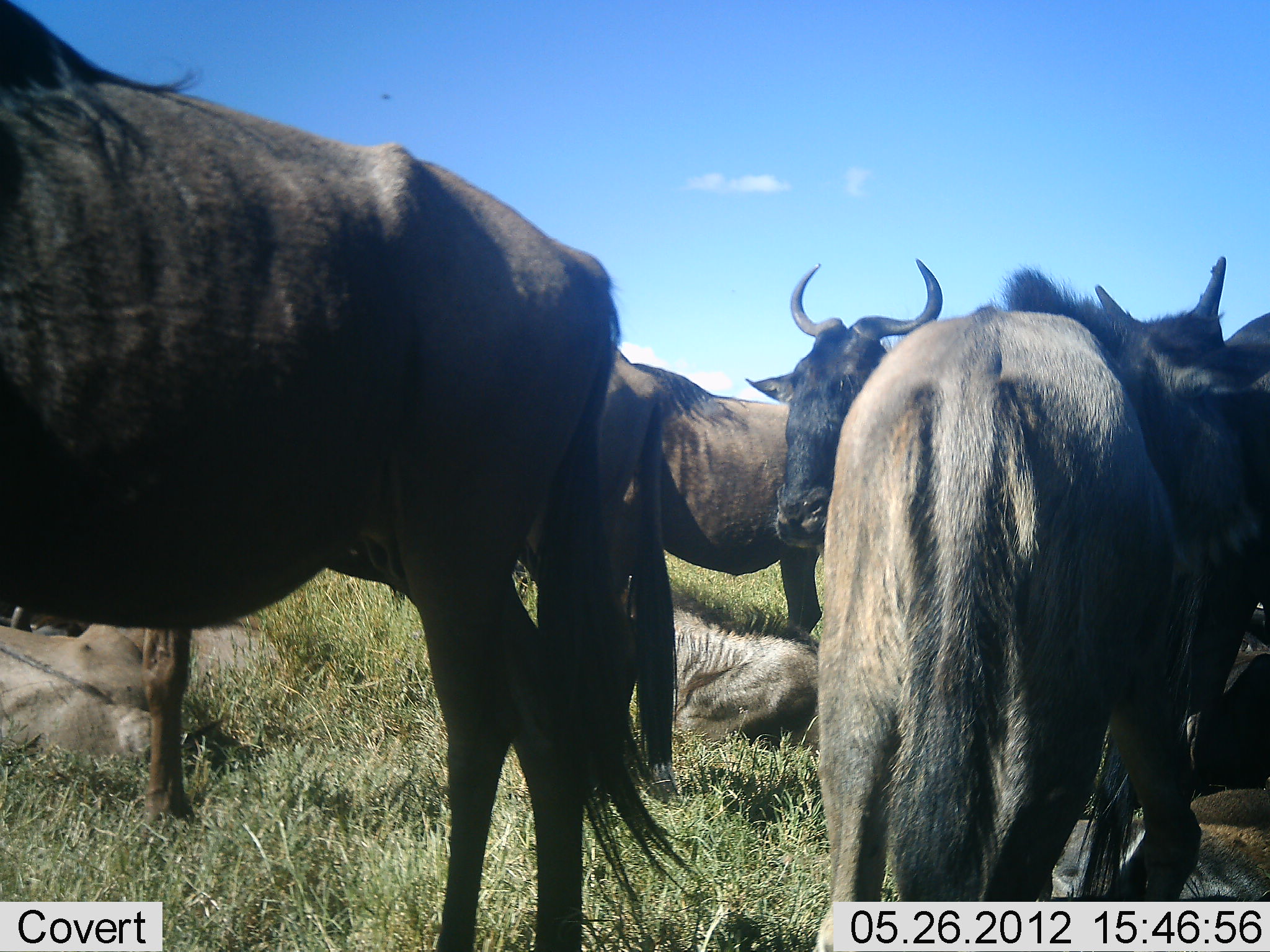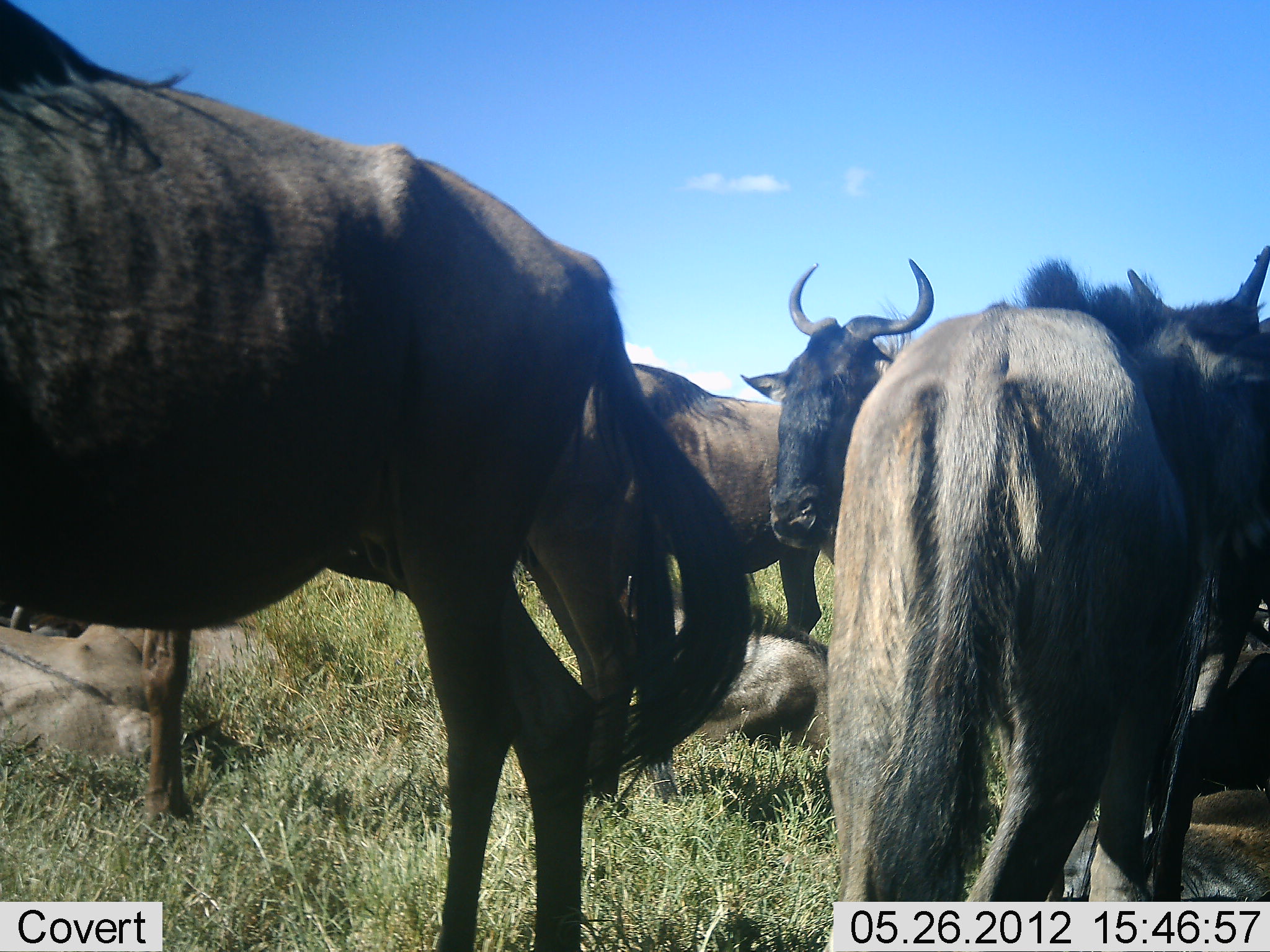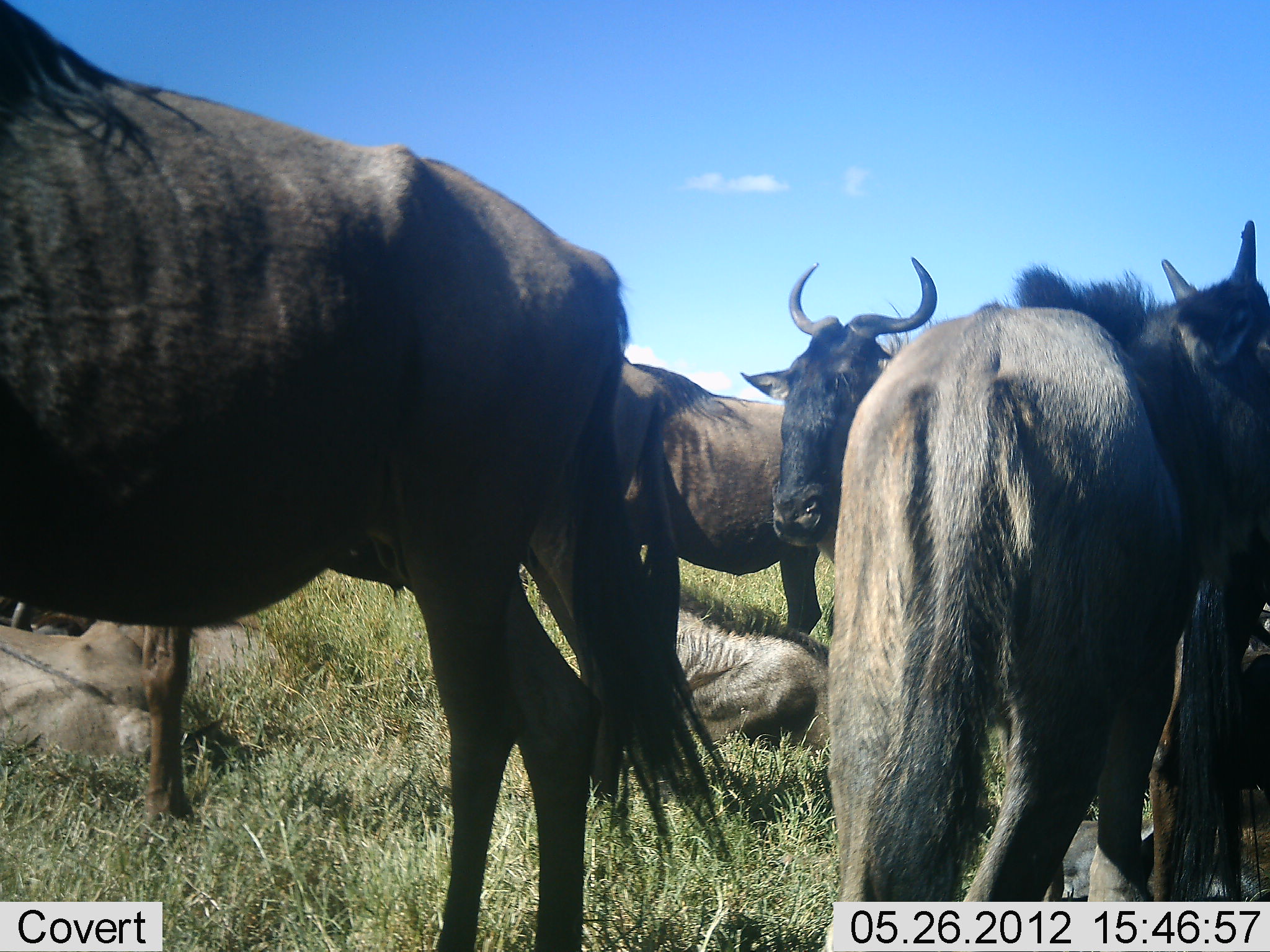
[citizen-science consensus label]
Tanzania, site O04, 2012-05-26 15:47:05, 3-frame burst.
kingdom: Animalia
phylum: Chordata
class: Mammalia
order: Artiodactyla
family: Bovidae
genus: Connochaetes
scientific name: Connochaetes taurinus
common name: blue wildebeest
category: wildebeest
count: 8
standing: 90%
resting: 100%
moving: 0%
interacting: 10%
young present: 20%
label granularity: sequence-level